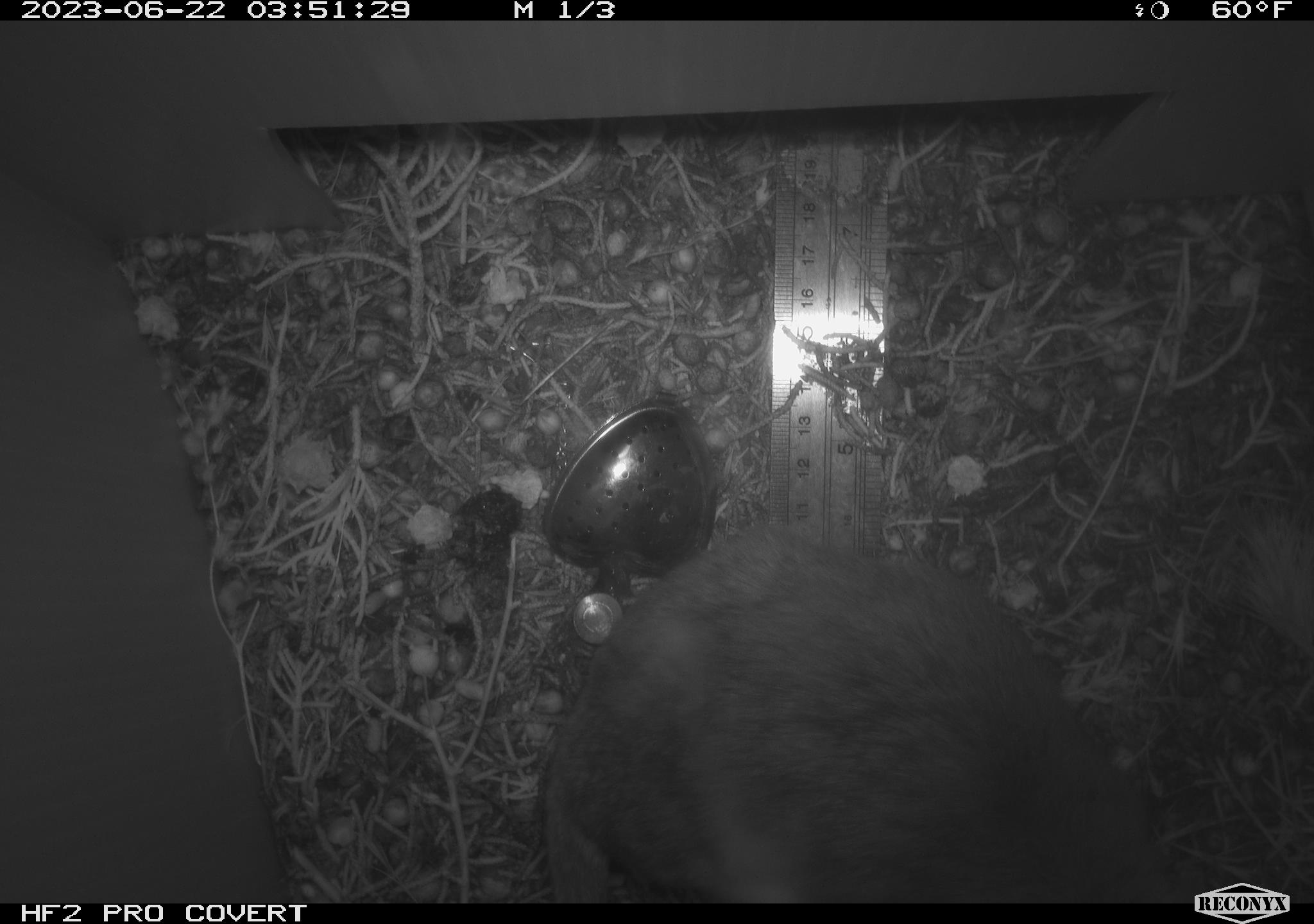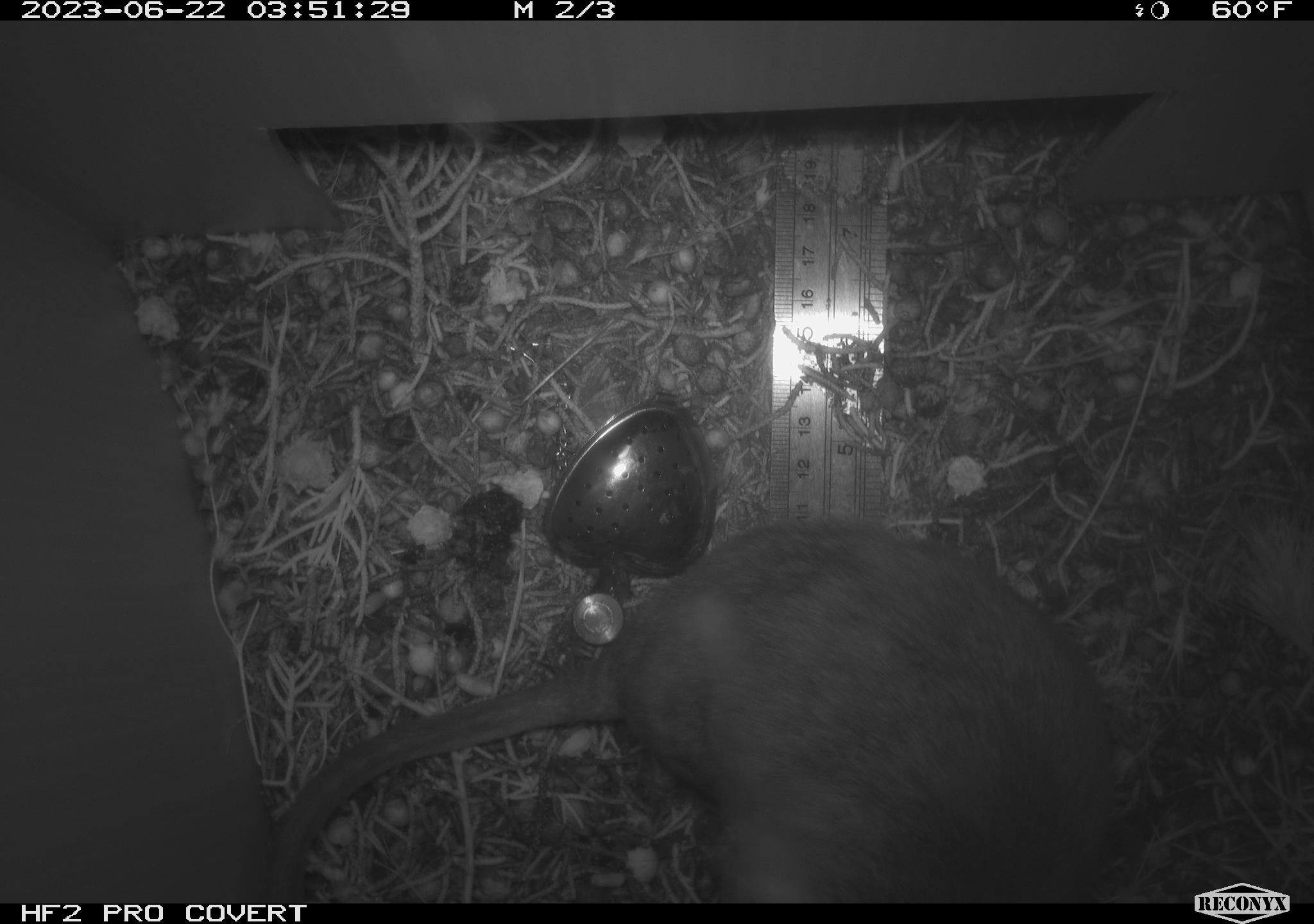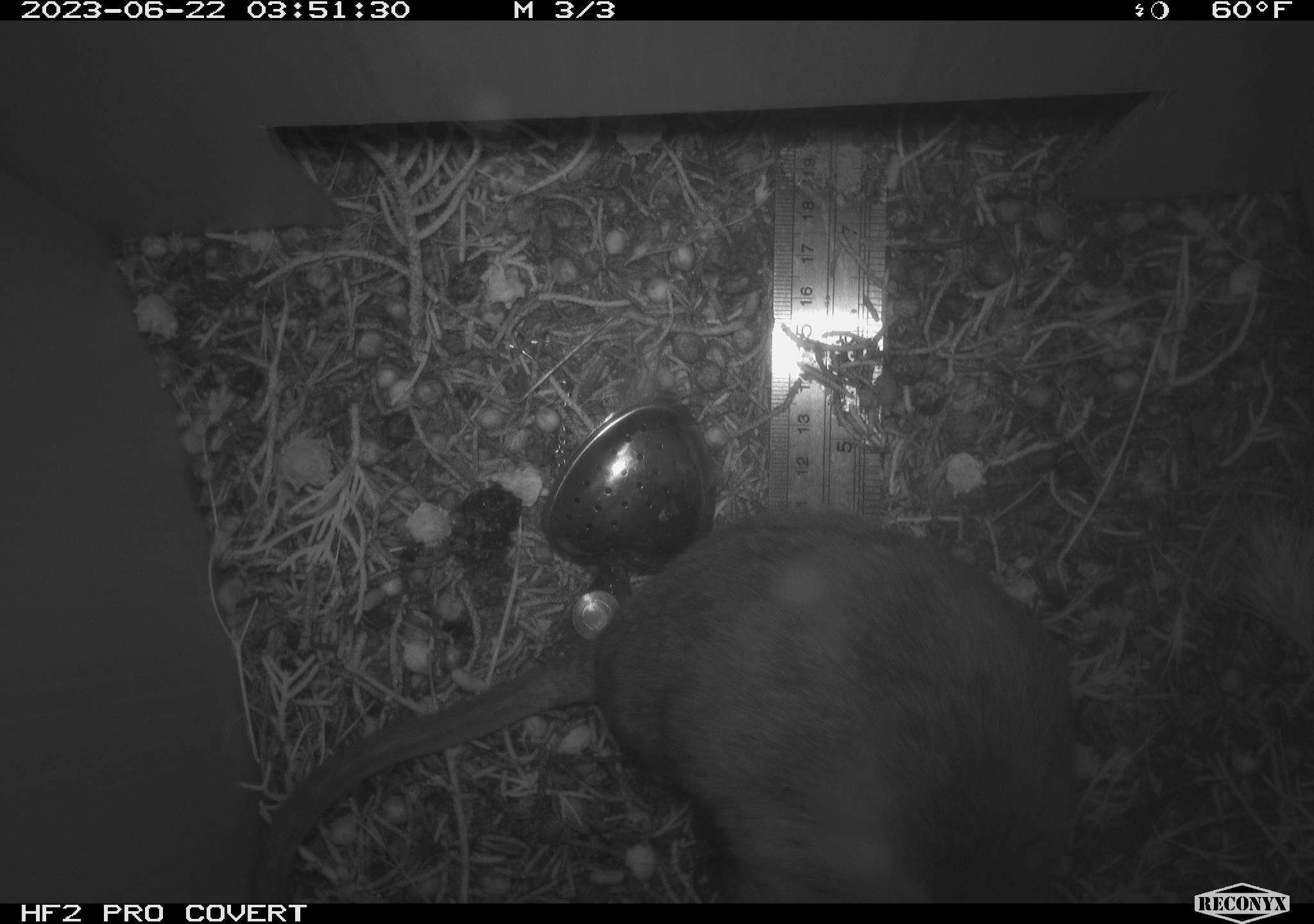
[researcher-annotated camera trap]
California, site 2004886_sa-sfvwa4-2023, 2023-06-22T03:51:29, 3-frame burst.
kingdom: Animalia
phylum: Chordata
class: Mammalia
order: Rodentia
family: Cricetidae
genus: Neotoma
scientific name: Neotoma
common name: pack rat or woodrat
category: neotoma species